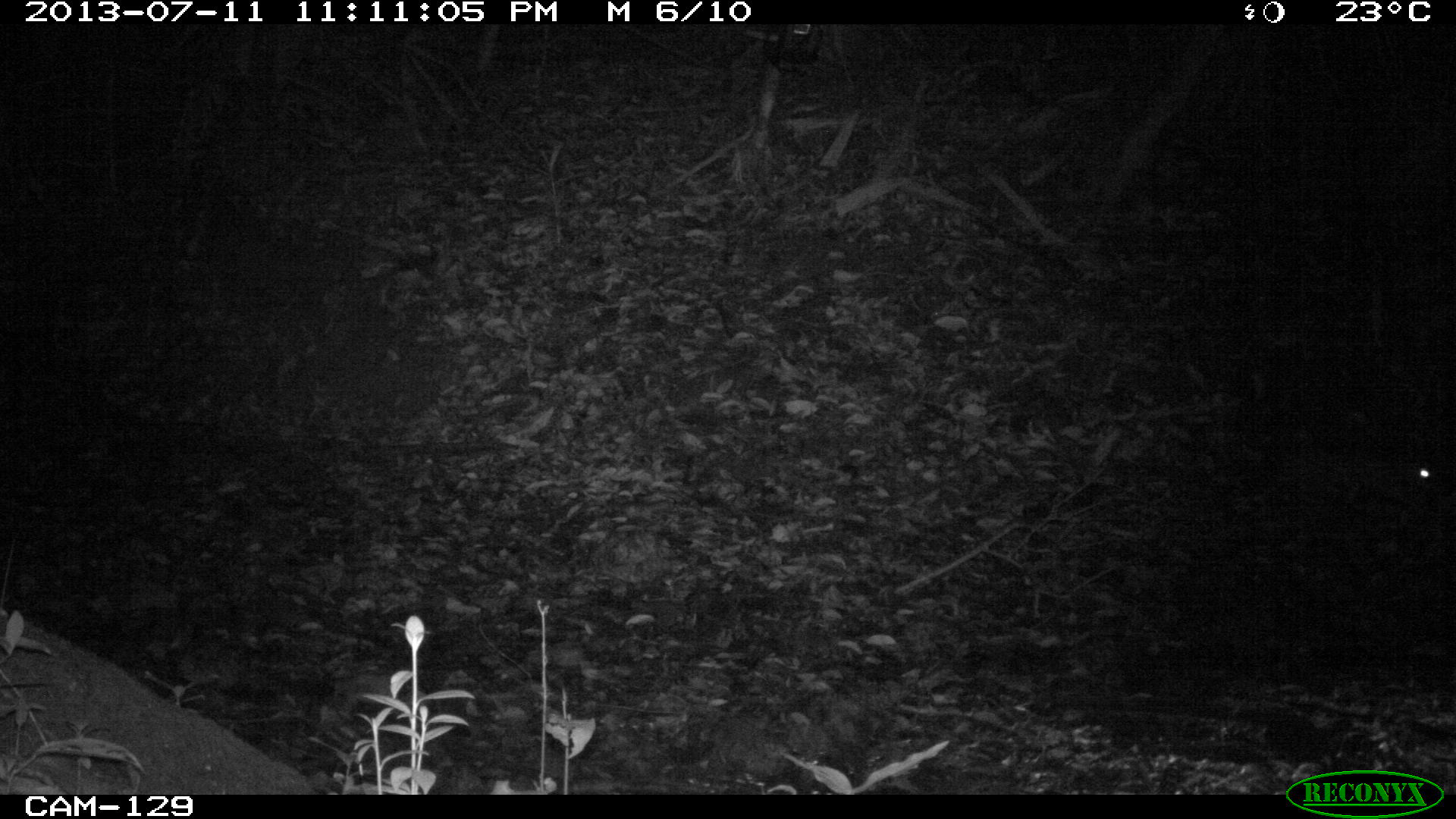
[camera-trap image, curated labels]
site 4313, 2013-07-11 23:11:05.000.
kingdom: Animalia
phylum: Chordata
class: Mammalia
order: Rodentia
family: Cuniculidae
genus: Cuniculus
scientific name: Cuniculus paca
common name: lowland paca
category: agouti paca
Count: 1.